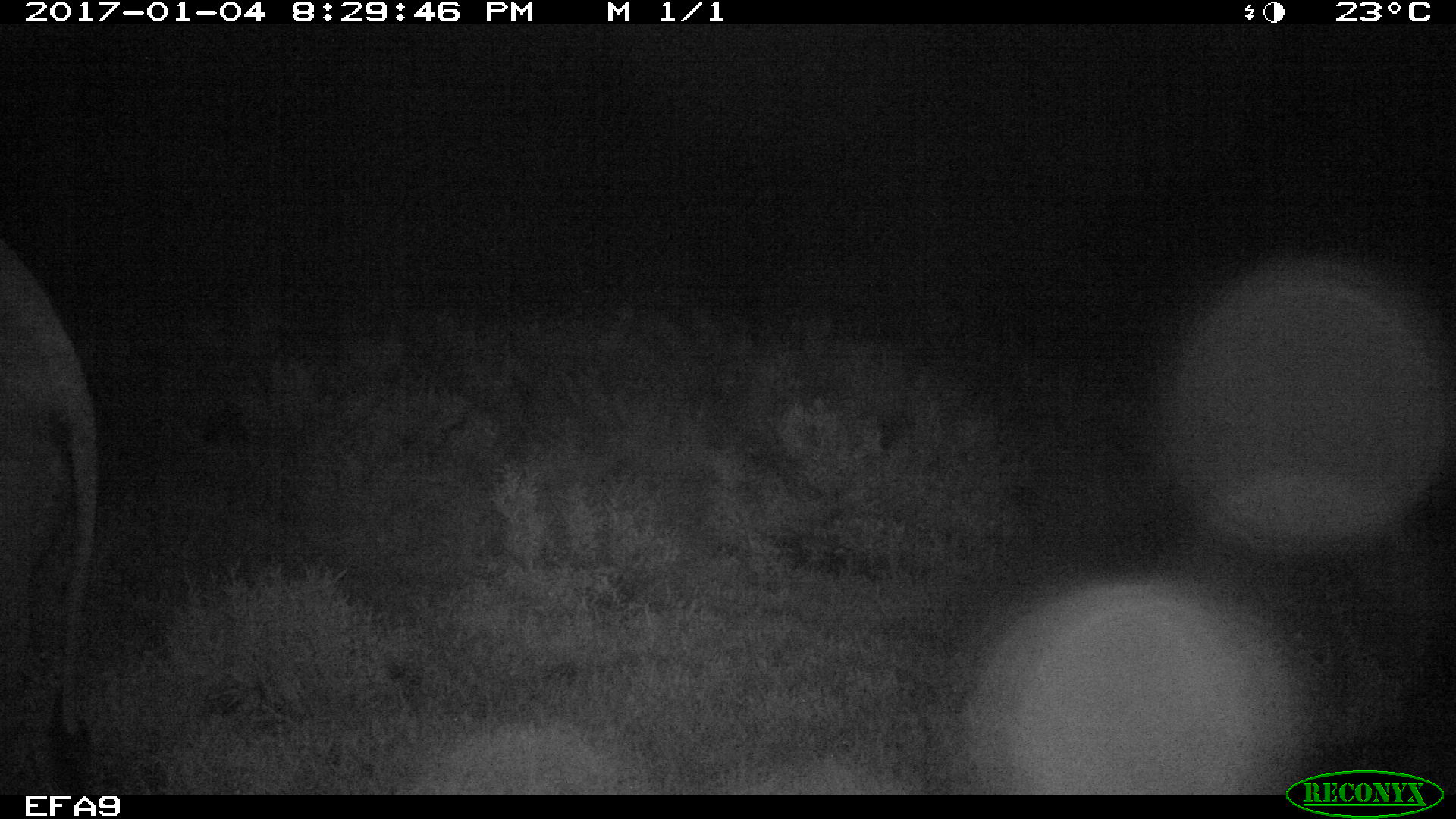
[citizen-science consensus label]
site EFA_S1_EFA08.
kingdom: Animalia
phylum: Chordata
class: Mammalia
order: Proboscidea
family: Elephantidae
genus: Loxodonta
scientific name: Loxodonta africana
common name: african bush elephant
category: elephant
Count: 1.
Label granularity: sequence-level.